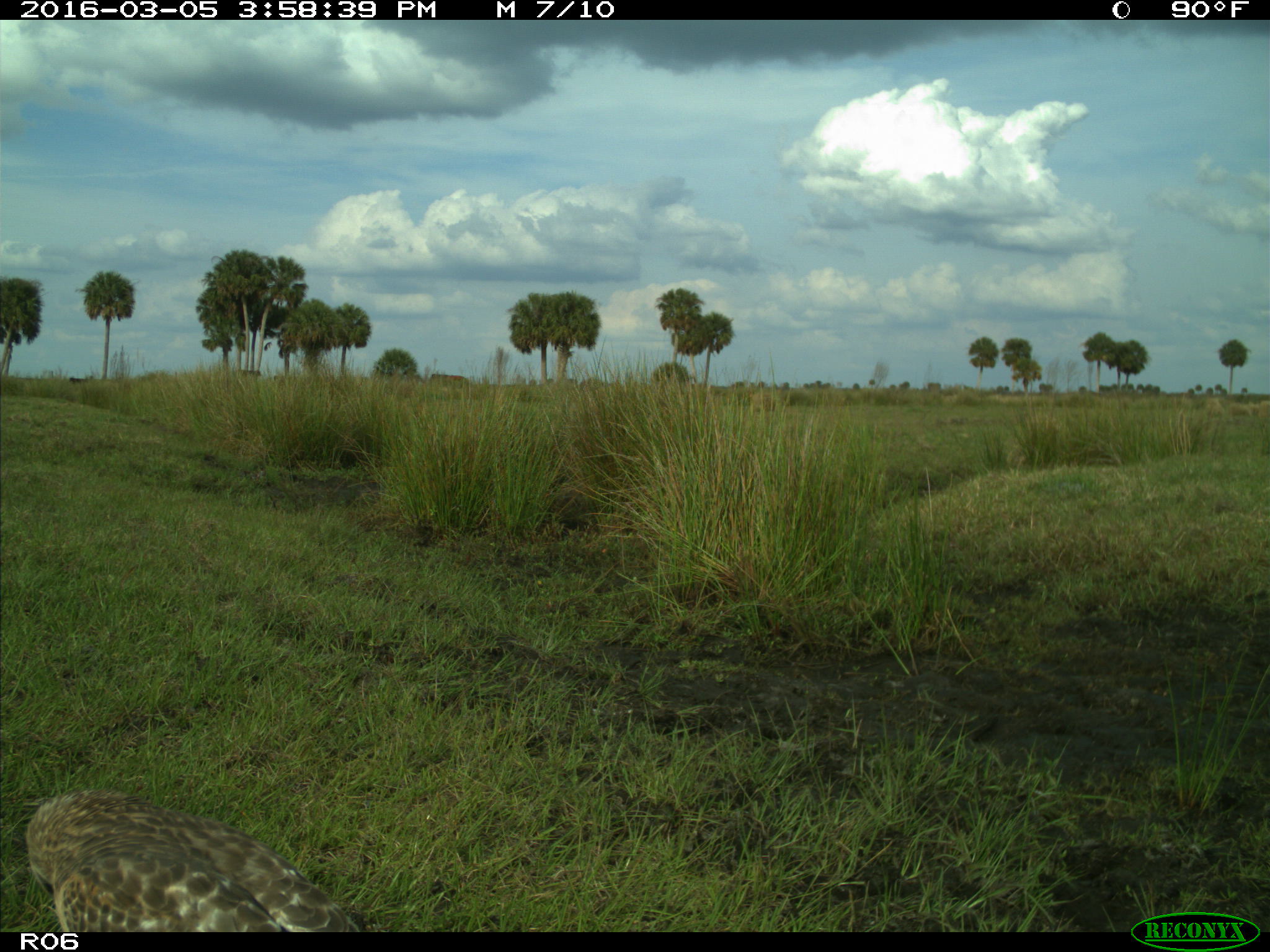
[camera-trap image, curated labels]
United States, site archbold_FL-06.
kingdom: Animalia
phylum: Chordata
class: Aves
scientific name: Aves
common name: birds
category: unidentified bird